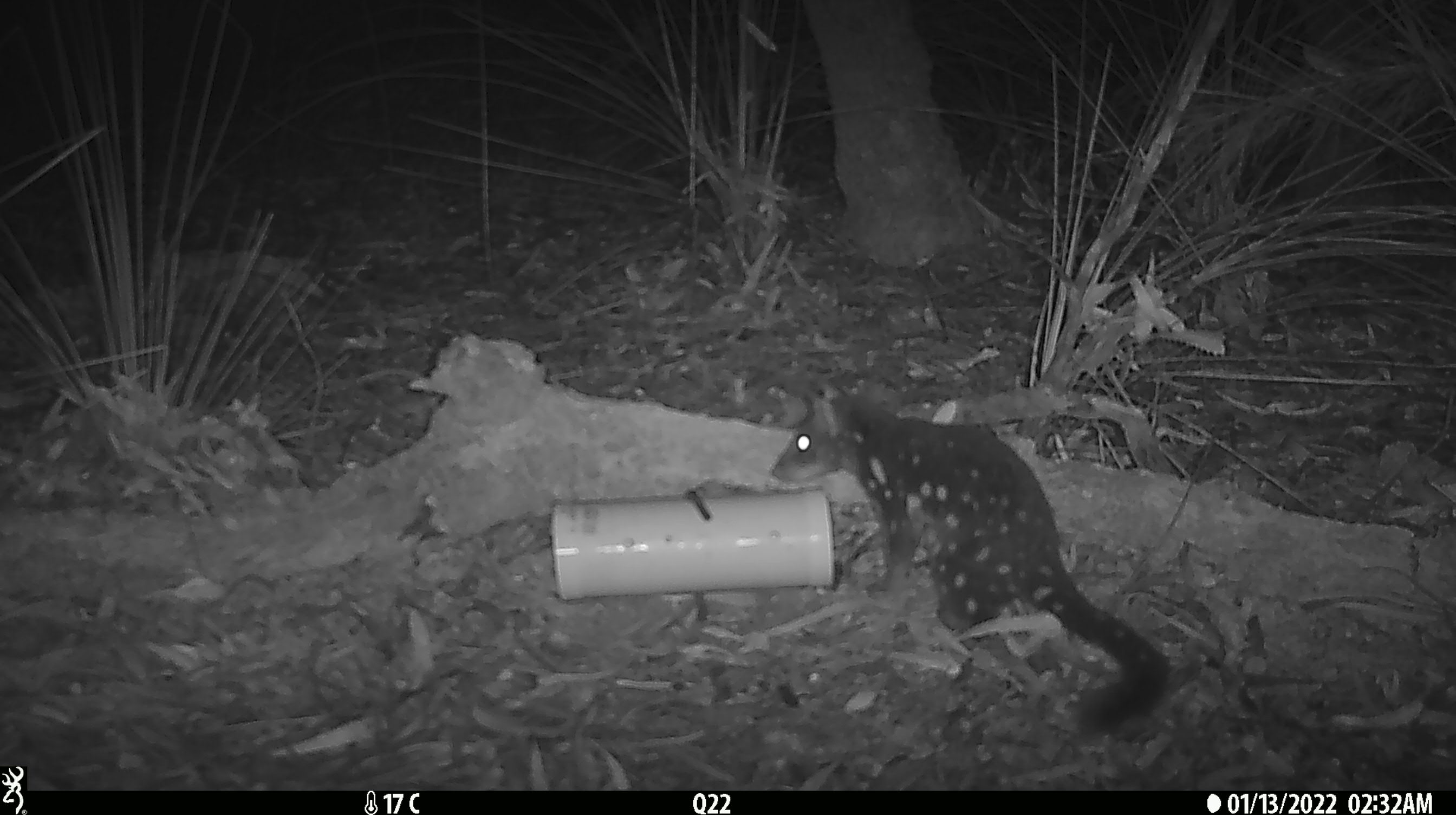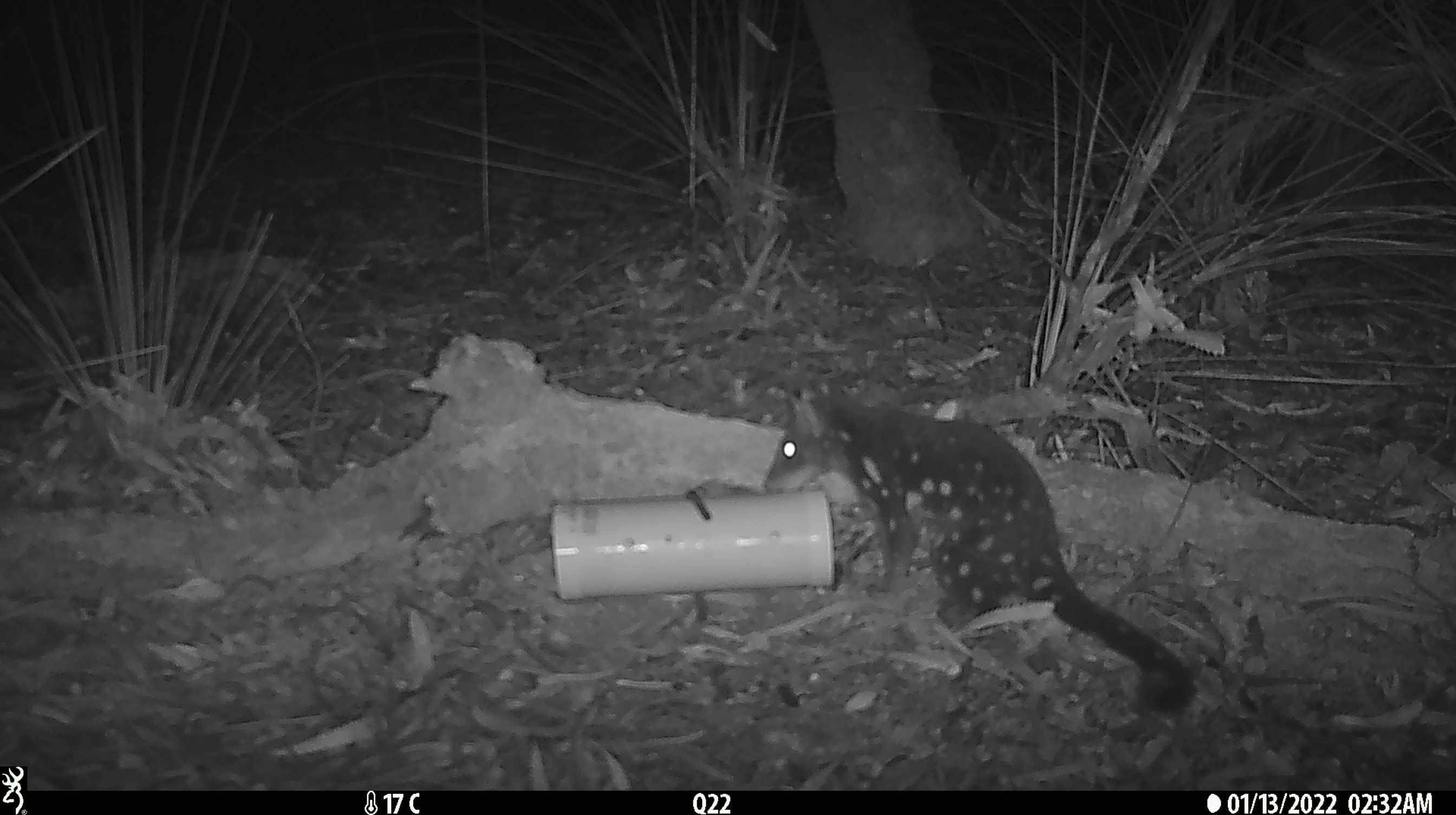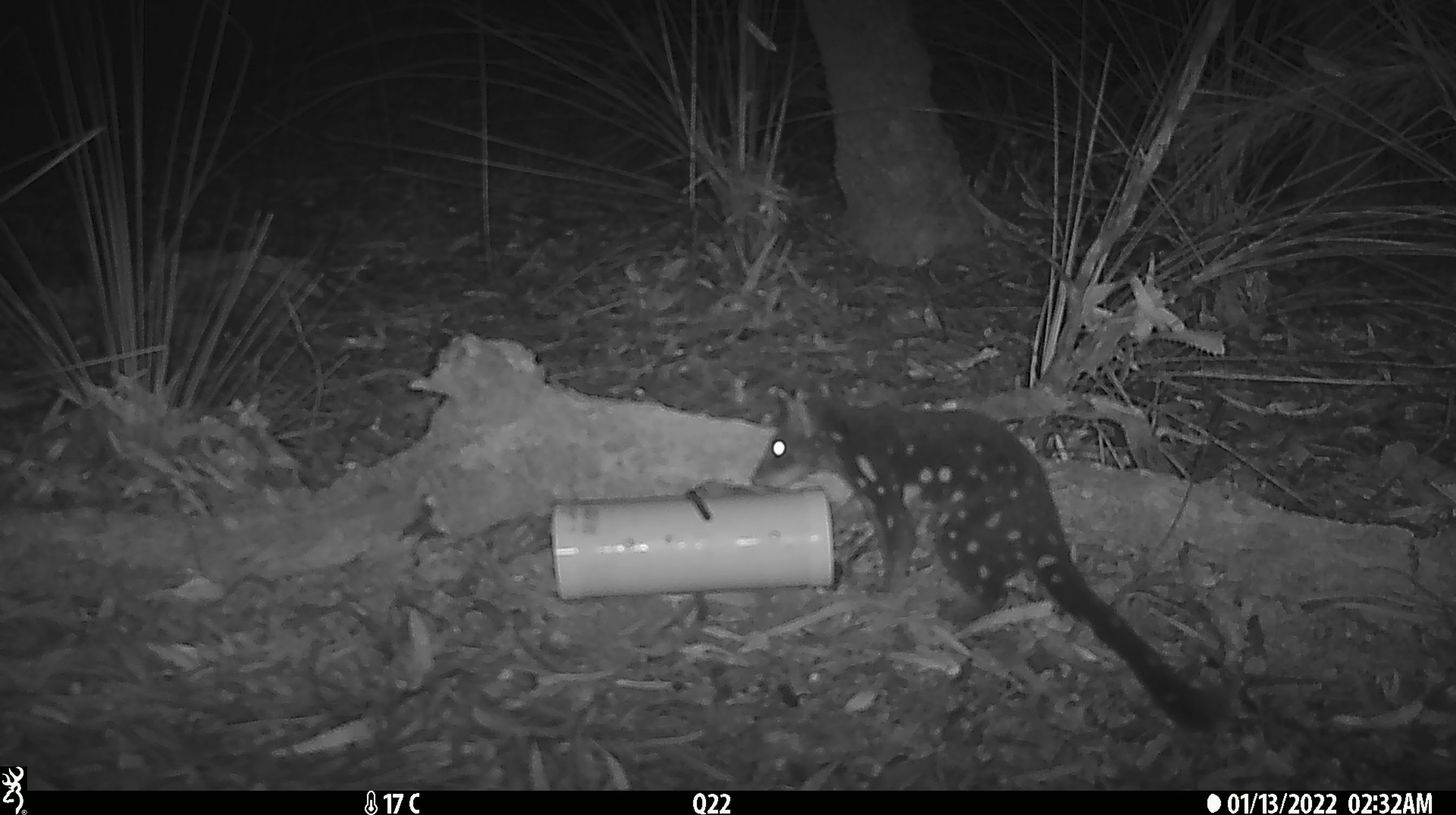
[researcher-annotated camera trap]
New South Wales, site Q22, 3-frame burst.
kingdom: Animalia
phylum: Chordata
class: Mammalia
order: Dasyuromorphia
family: Dasyuridae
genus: Dasyurus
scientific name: Dasyurus maculatus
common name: spotted-tailed quoll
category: quoll